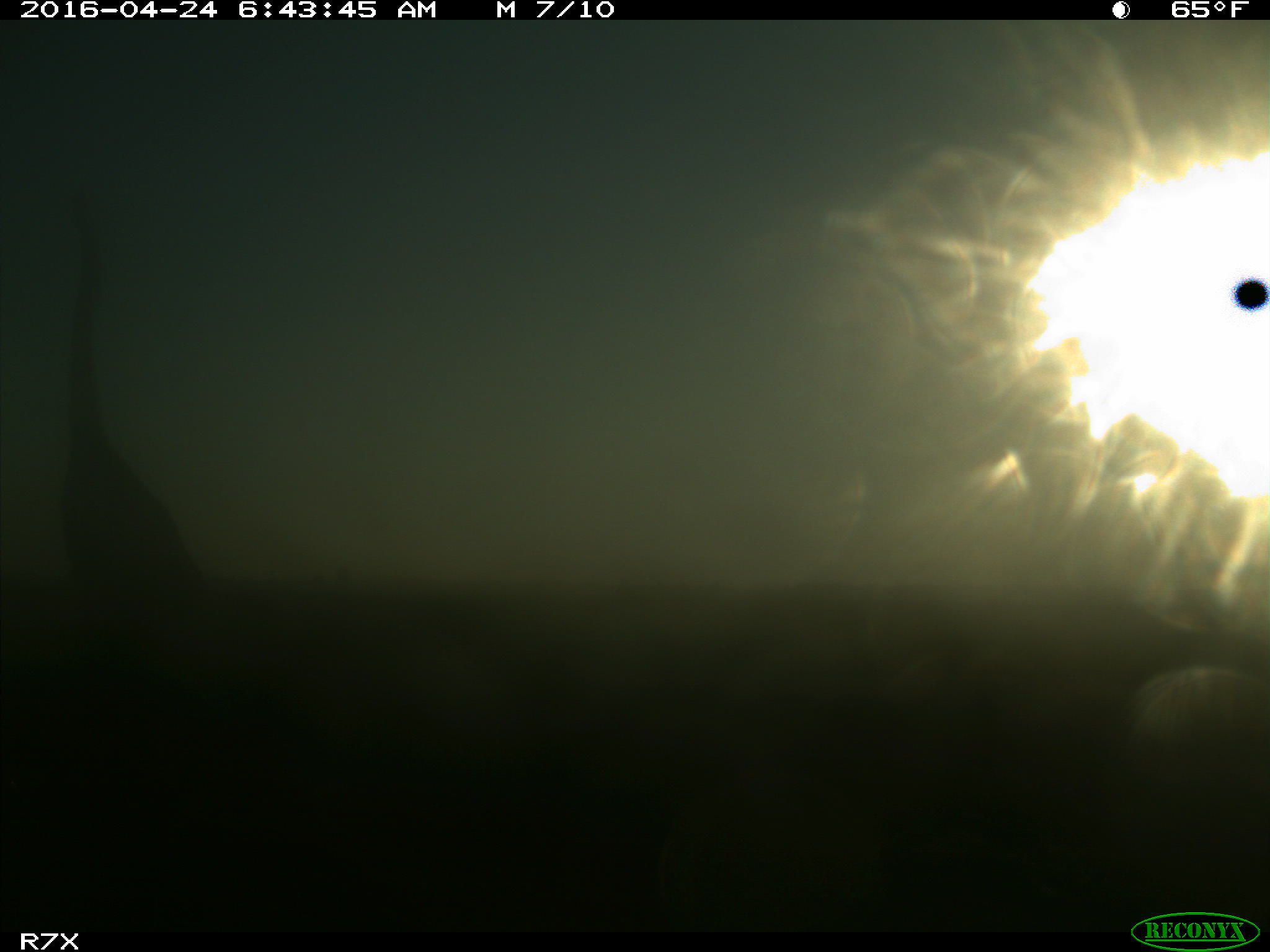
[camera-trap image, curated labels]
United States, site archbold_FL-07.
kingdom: Animalia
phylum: Chordata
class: Aves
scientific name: Aves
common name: birds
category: unidentified bird